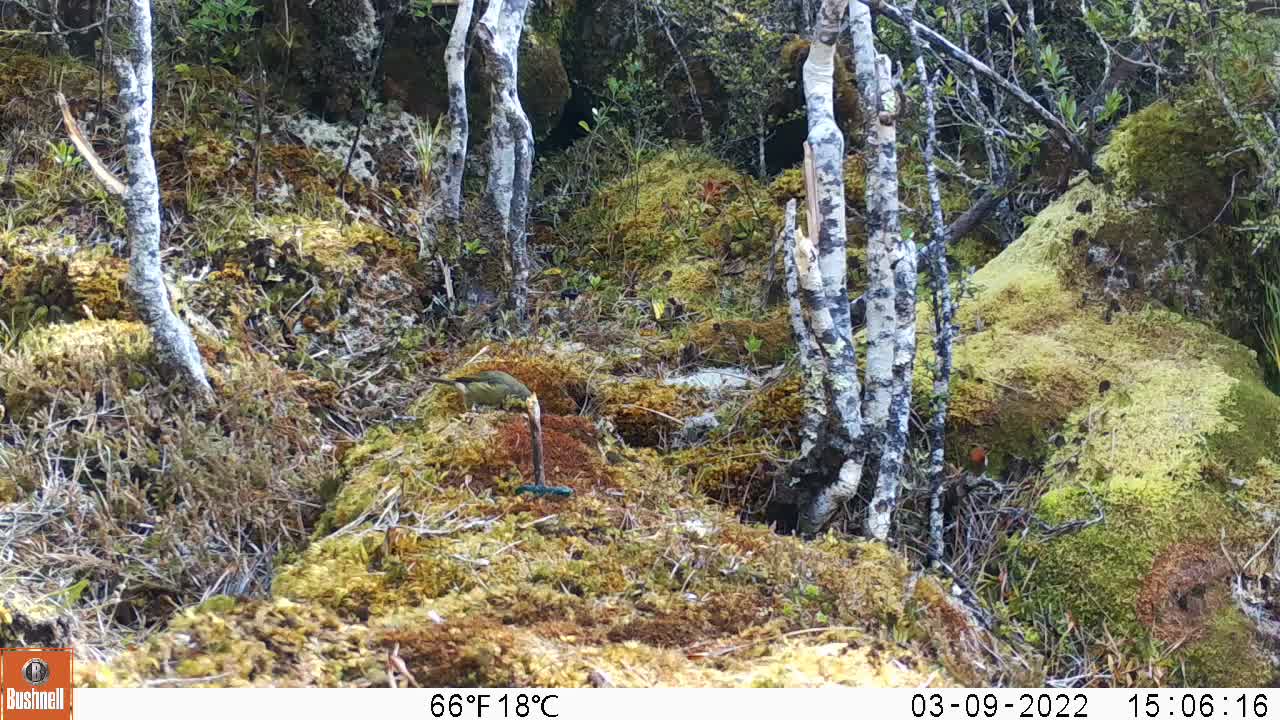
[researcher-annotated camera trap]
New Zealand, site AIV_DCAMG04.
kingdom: Animalia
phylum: Chordata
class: Aves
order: Passeriformes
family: Meliphagidae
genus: Anthornis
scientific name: Anthornis melanura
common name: new zealand bellbird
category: bellbird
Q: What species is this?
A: Bellbird (new zealand bellbird) (Anthornis melanura).